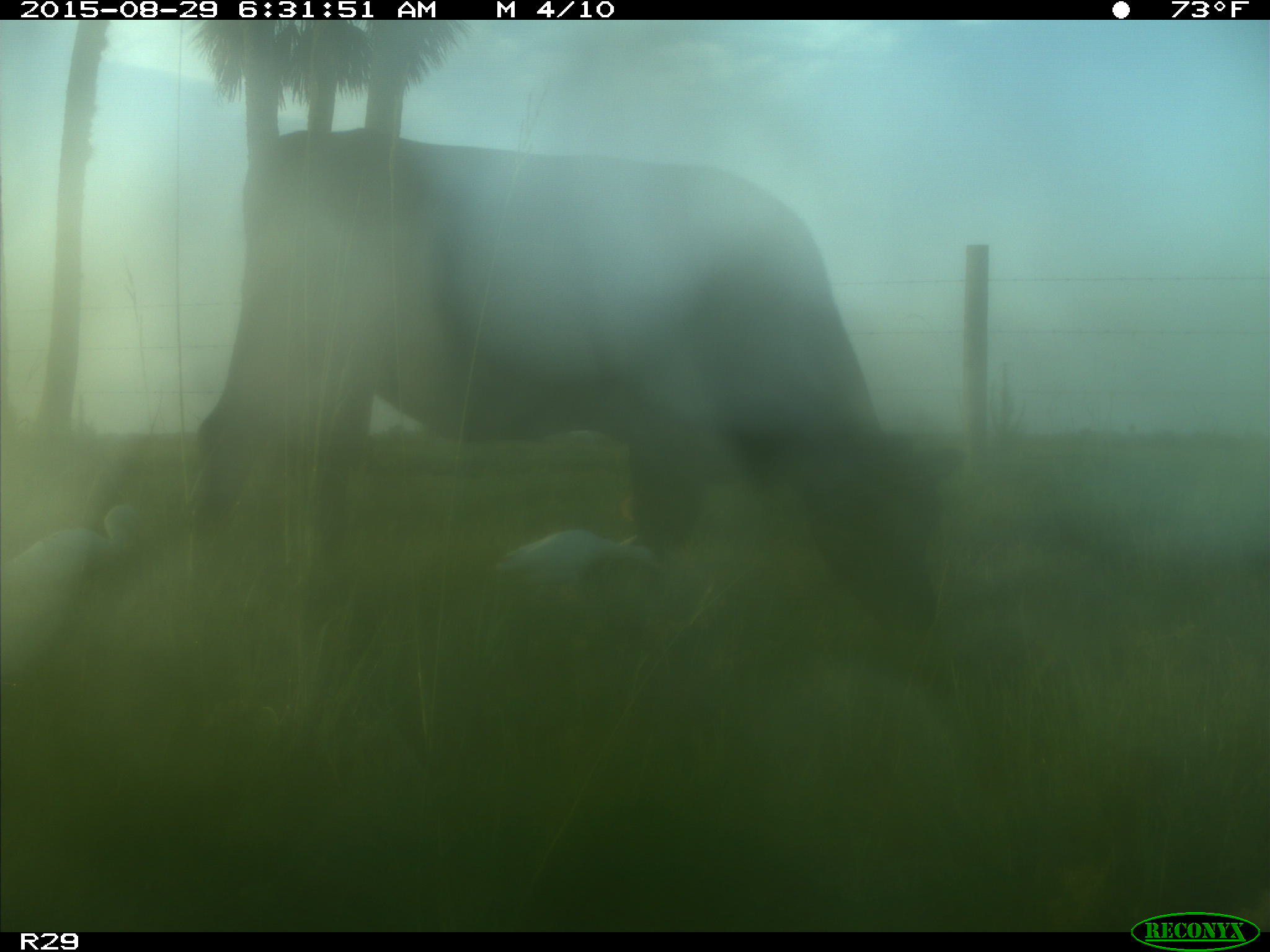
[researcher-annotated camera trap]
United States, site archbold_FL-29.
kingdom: Animalia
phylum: Chordata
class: Mammalia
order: Artiodactyla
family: Bovidae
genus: Bos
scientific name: Bos taurus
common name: domestic cow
Bos taurus (domestic cow).